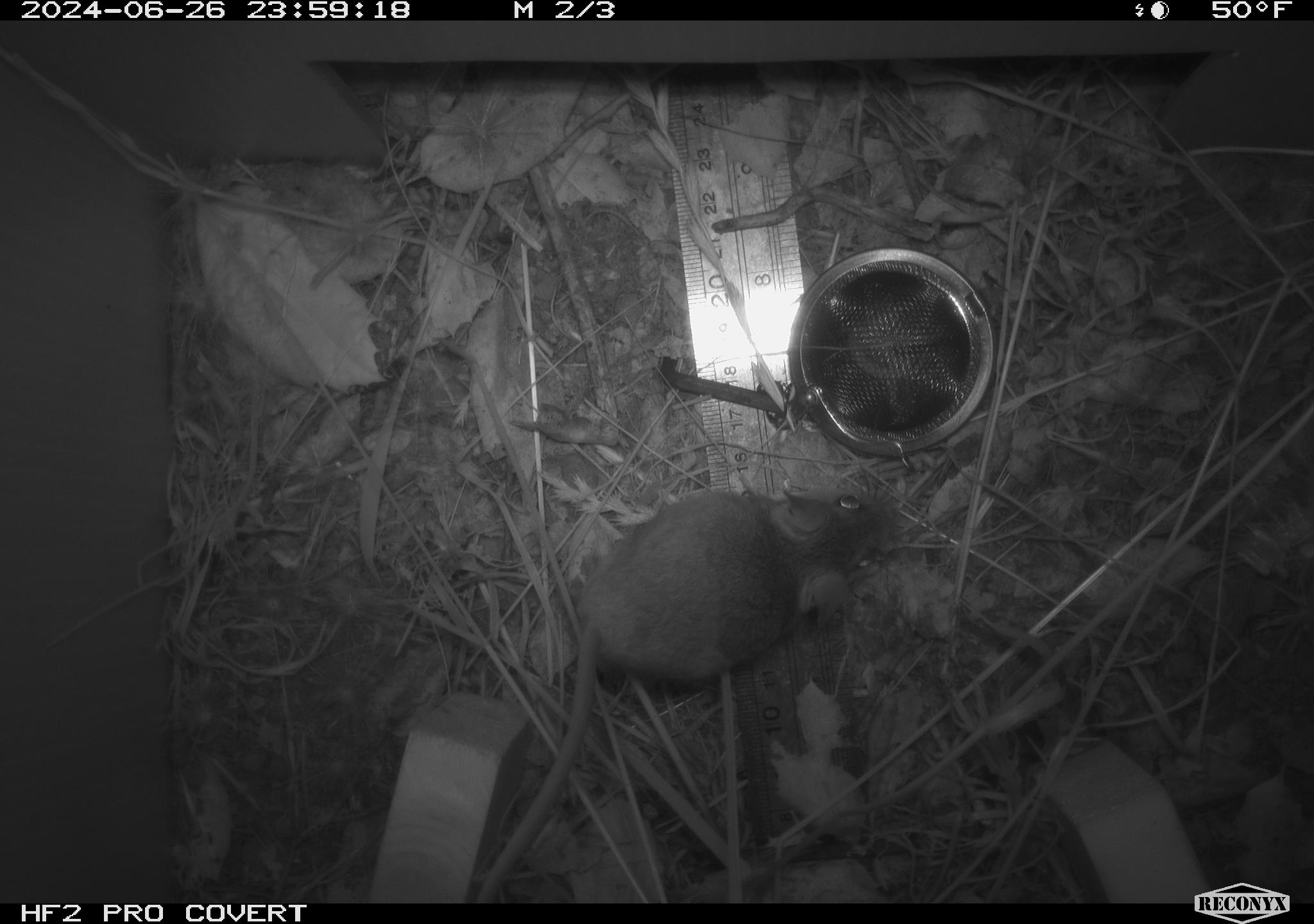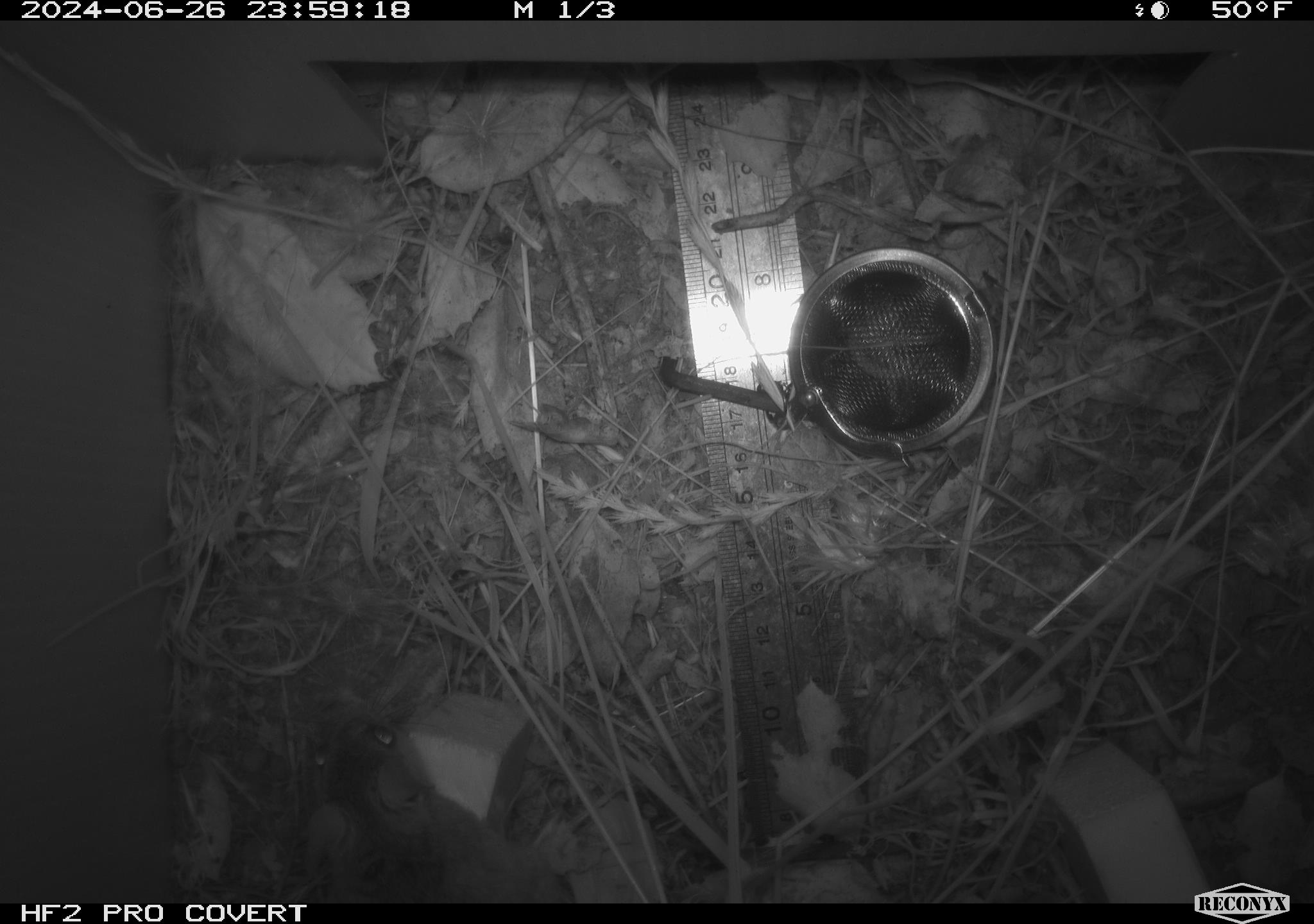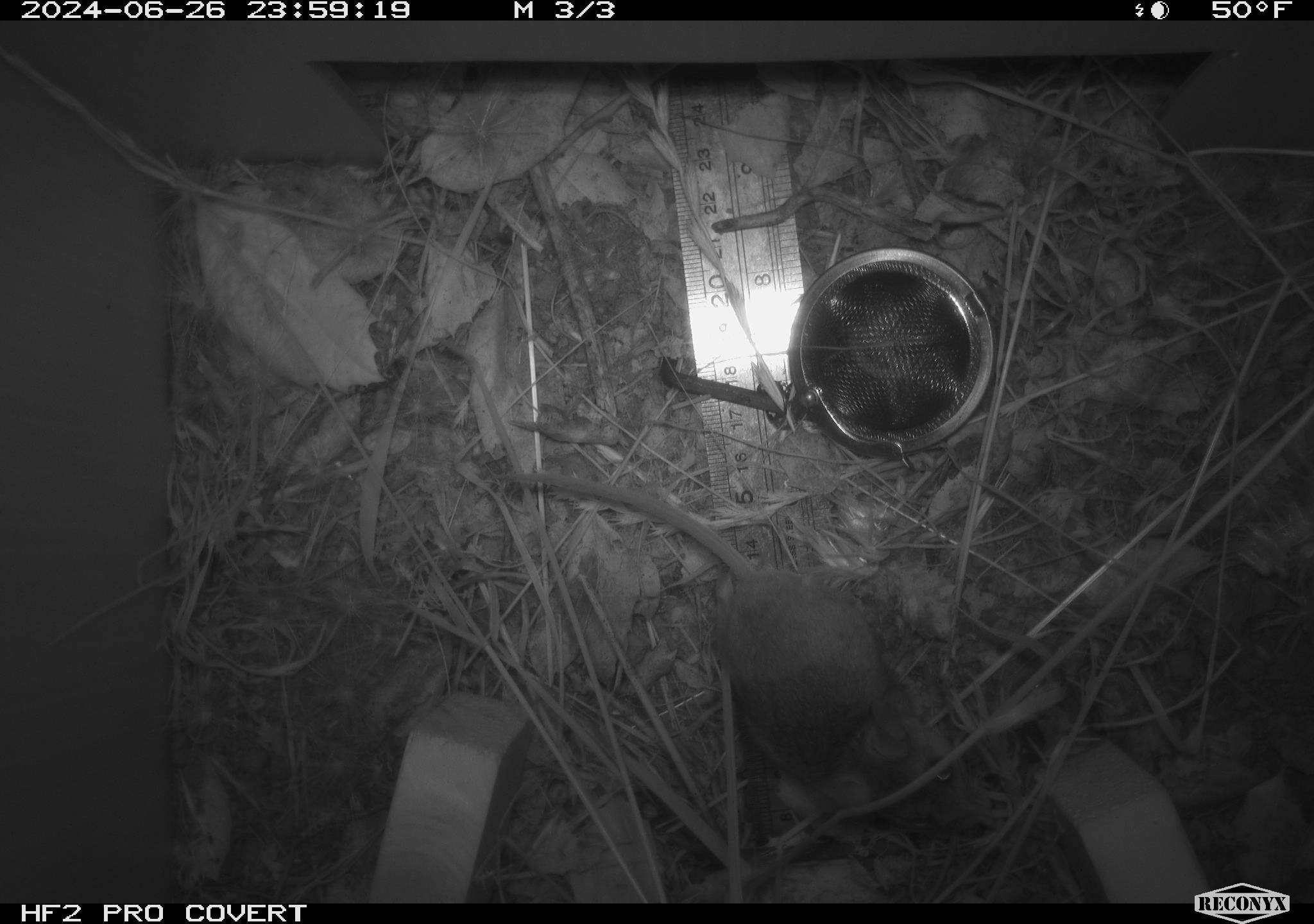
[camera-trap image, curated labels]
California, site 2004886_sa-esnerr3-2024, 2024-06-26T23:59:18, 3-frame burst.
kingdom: Animalia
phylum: Chordata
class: Mammalia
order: Rodentia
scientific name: Rodentia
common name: rodent